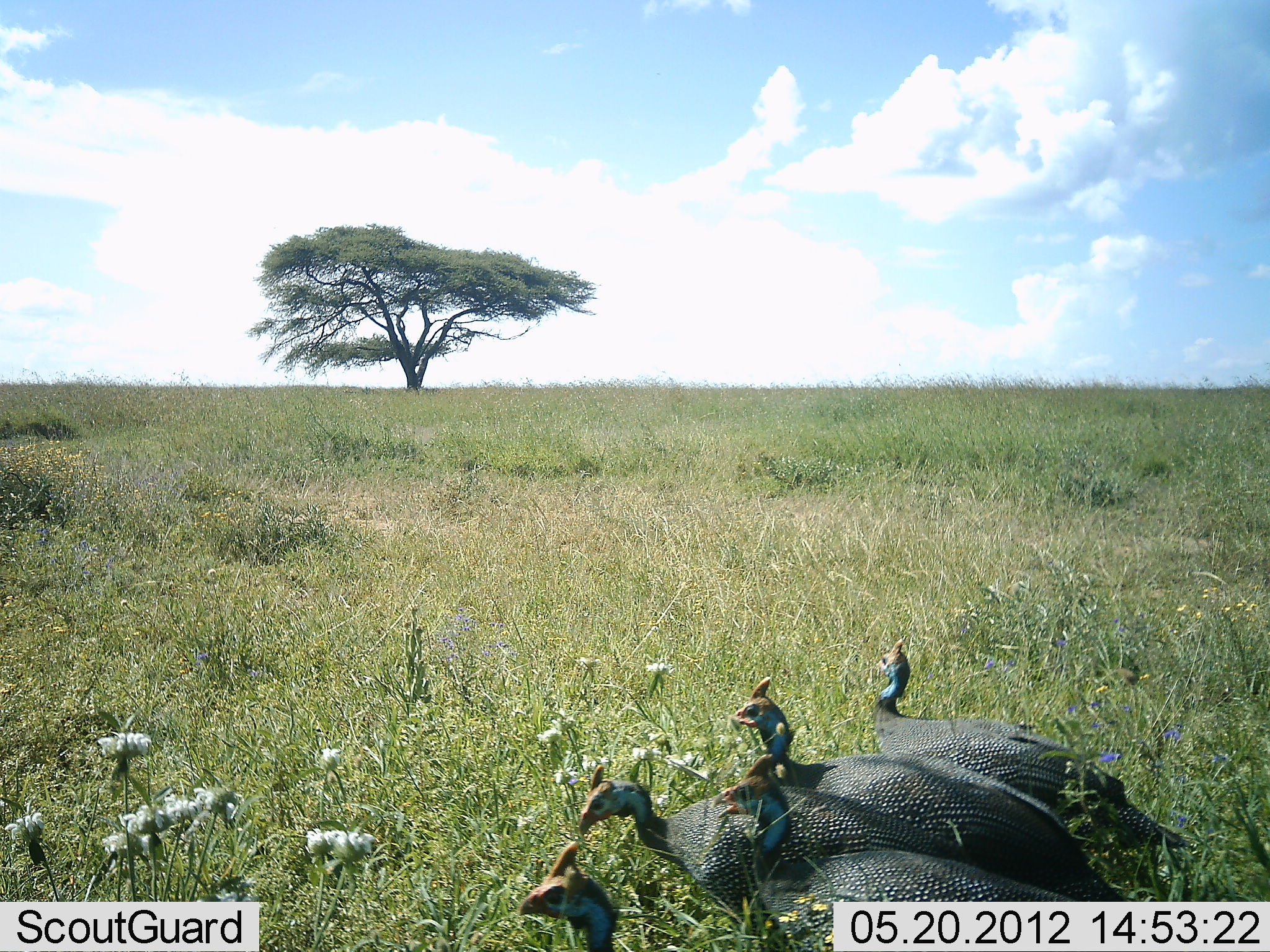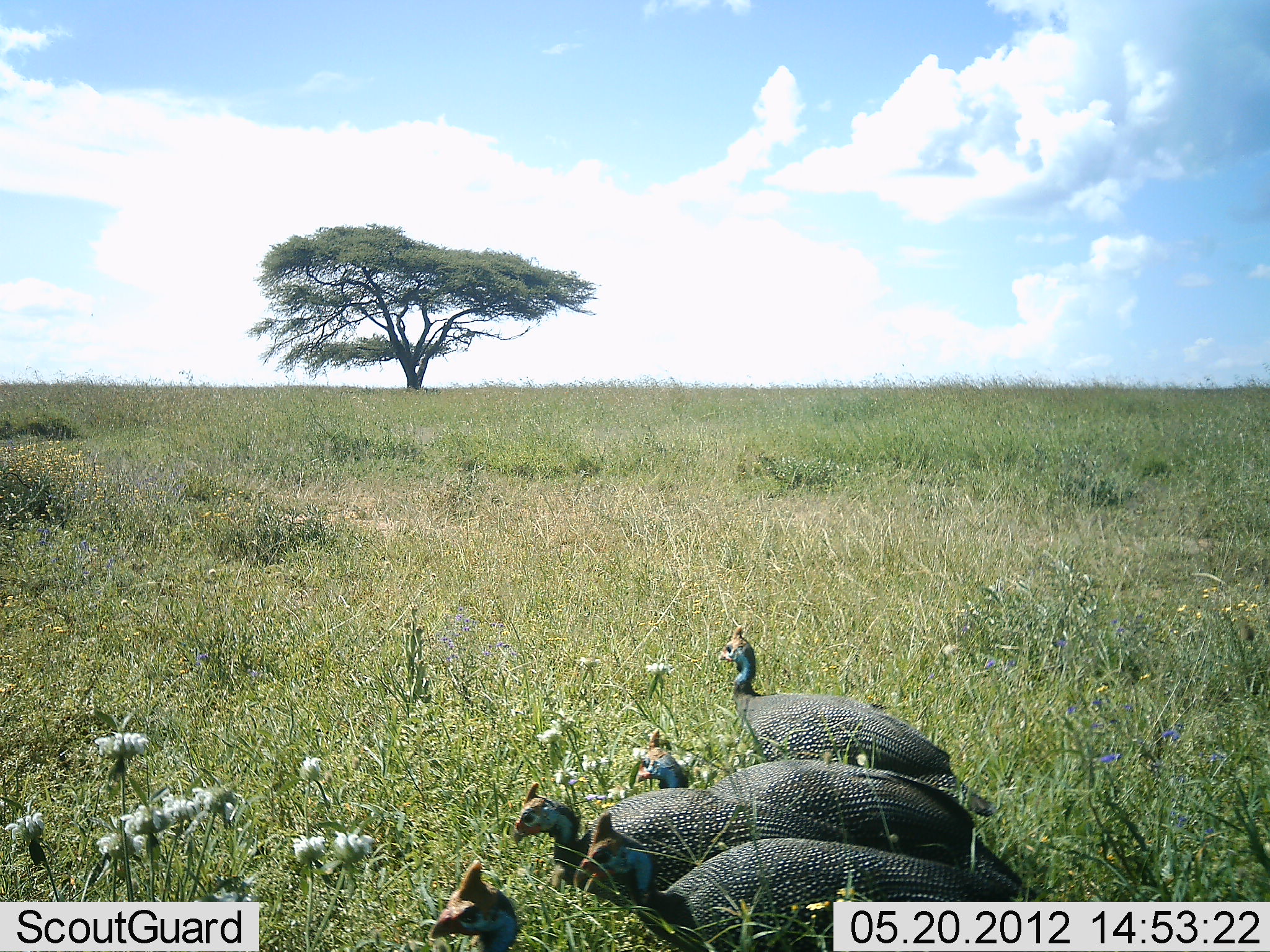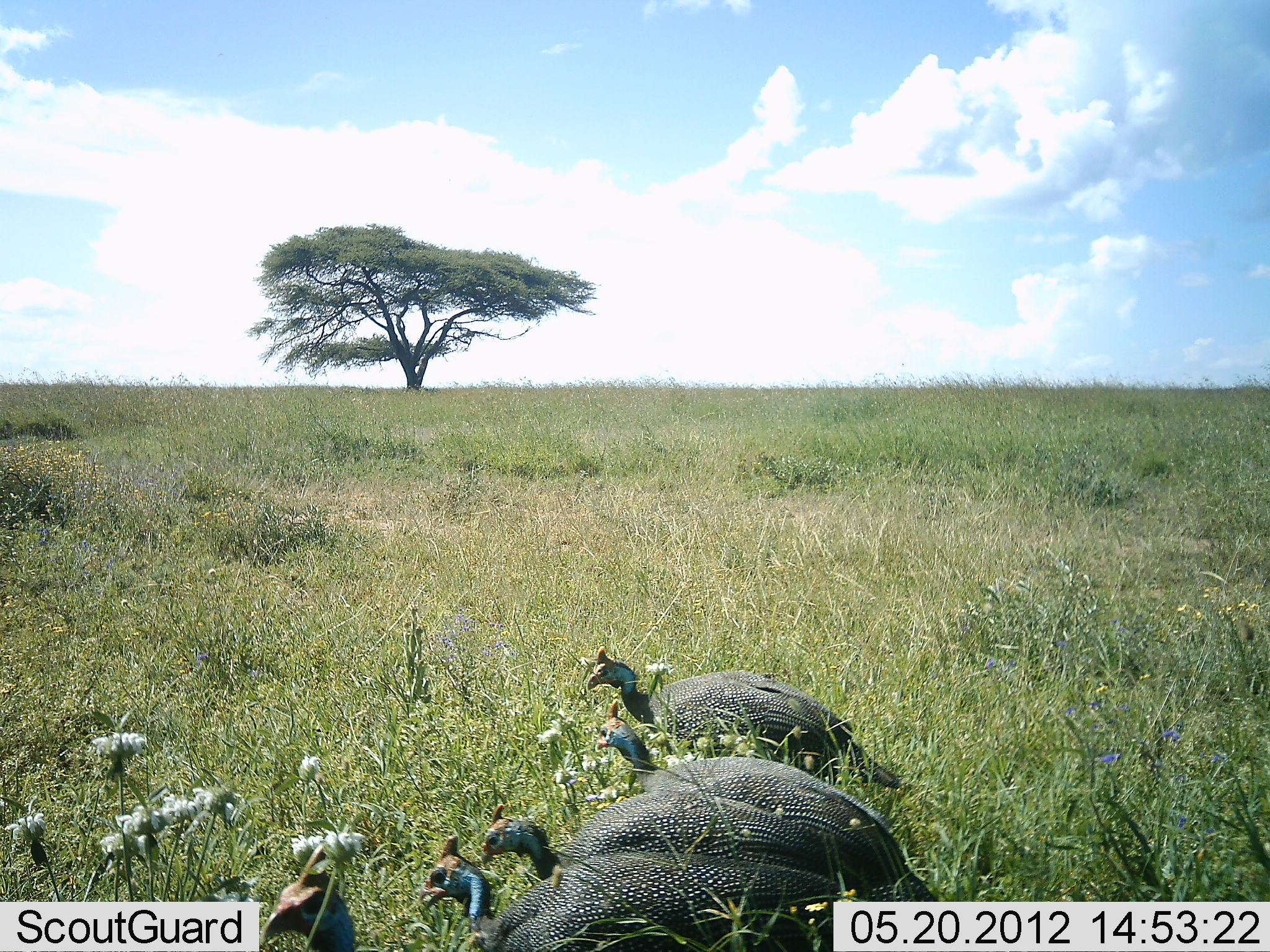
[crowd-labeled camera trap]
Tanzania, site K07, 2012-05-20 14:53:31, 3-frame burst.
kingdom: Animalia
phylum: Chordata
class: Aves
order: Galliformes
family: Numididae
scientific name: Numididae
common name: guinea fowl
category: guineafowl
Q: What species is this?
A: Guineafowl (guinea fowl) (Numididae).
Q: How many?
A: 5.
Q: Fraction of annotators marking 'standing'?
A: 23%.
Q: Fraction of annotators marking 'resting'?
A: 4%.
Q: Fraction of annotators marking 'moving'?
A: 62%.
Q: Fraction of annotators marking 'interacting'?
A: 0%.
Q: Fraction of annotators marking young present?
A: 0%.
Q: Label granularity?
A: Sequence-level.